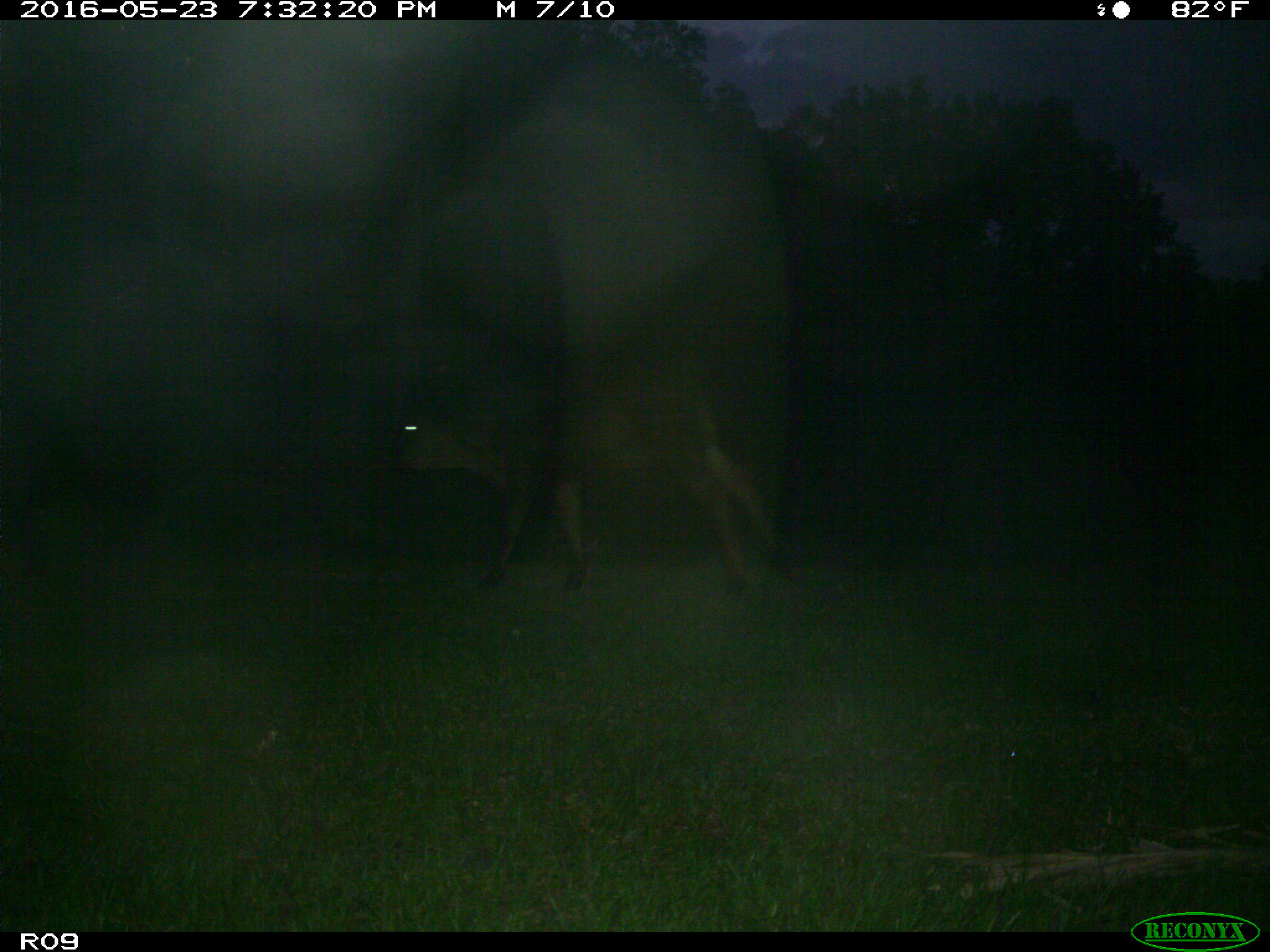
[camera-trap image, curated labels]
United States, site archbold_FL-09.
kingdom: Animalia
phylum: Chordata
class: Mammalia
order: Artiodactyla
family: Bovidae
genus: Bos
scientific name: Bos taurus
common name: domestic cow